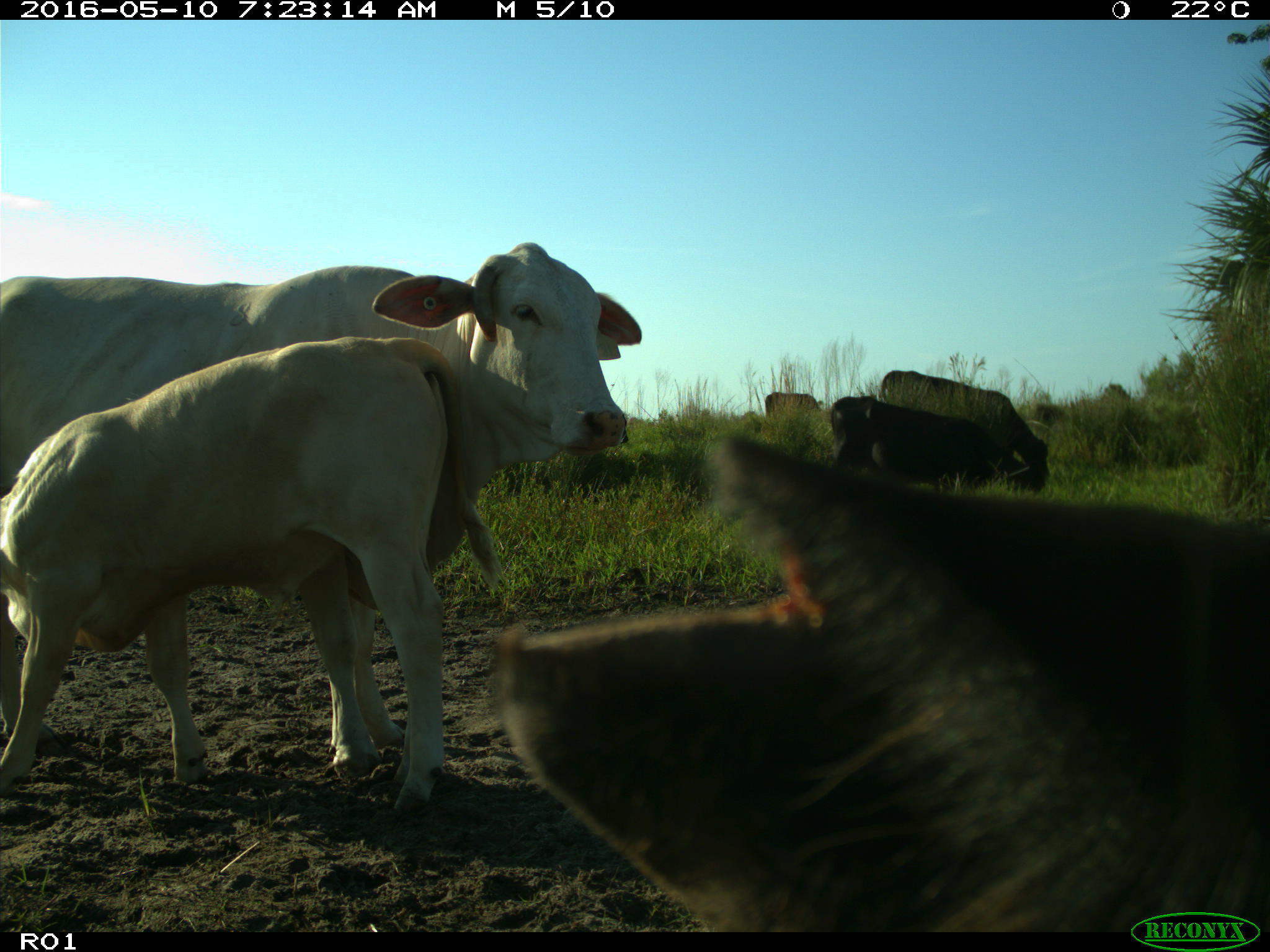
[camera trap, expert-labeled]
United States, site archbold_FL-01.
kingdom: Animalia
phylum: Chordata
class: Mammalia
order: Artiodactyla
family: Bovidae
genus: Bos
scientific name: Bos taurus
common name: domestic cow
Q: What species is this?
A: Bos taurus (domestic cow).